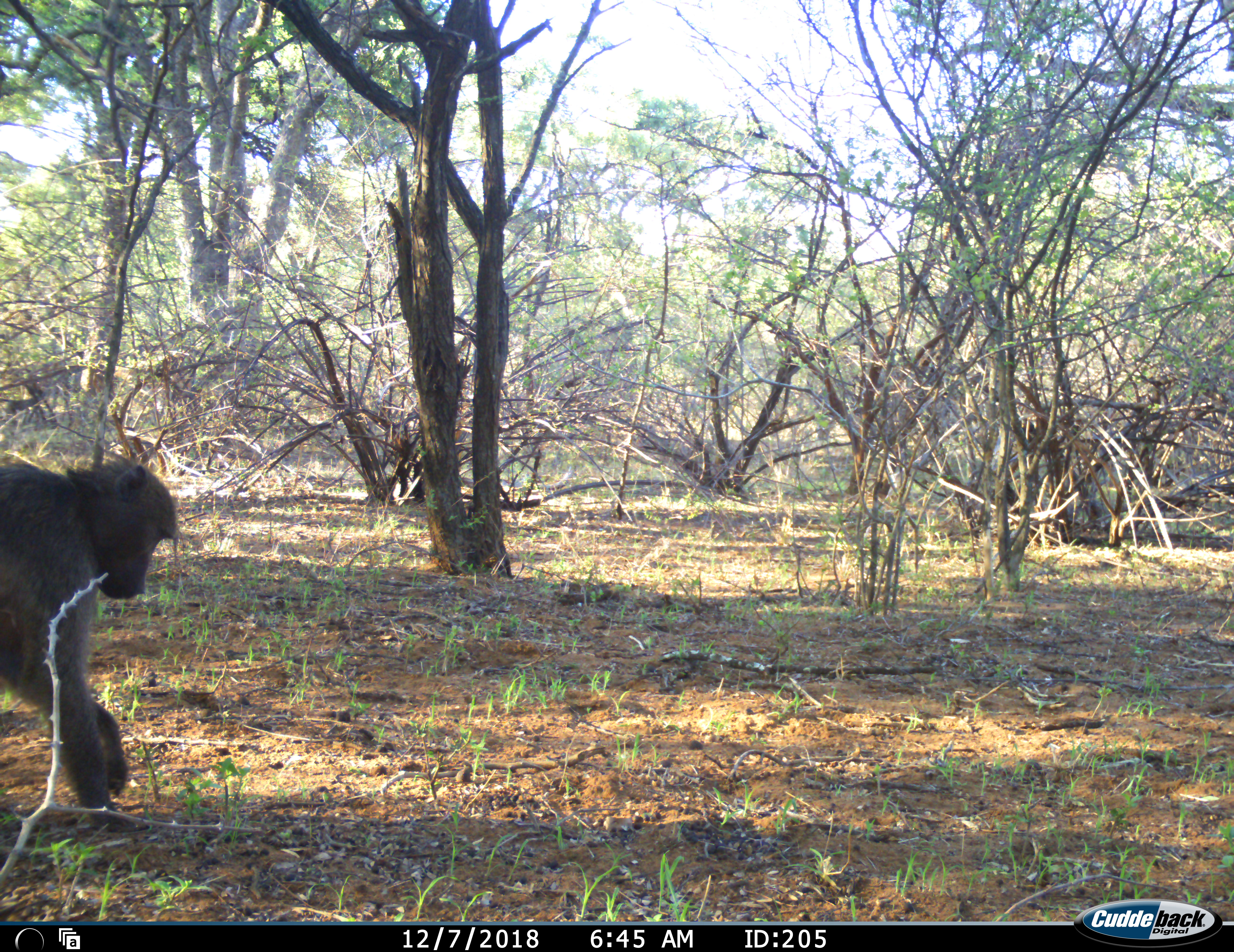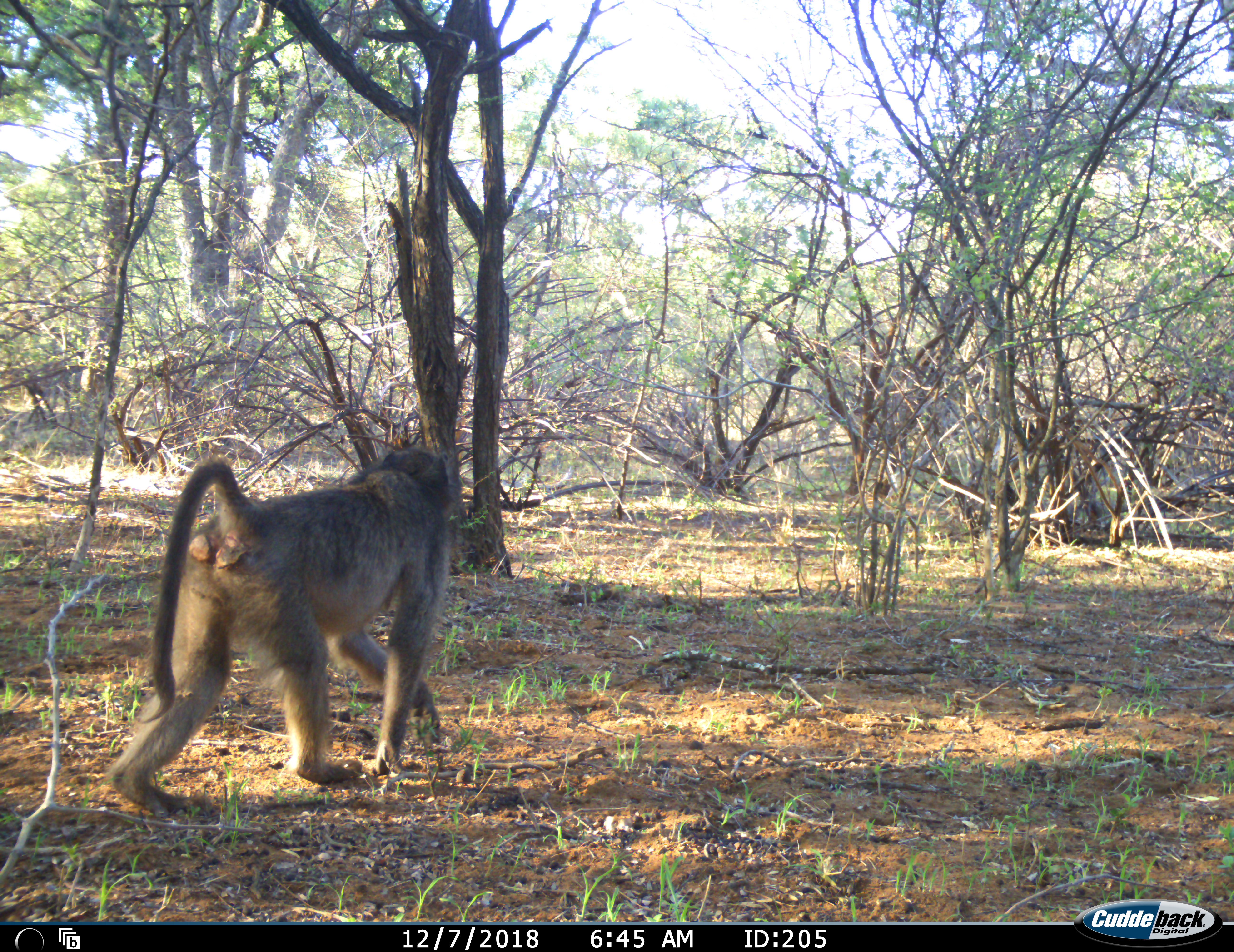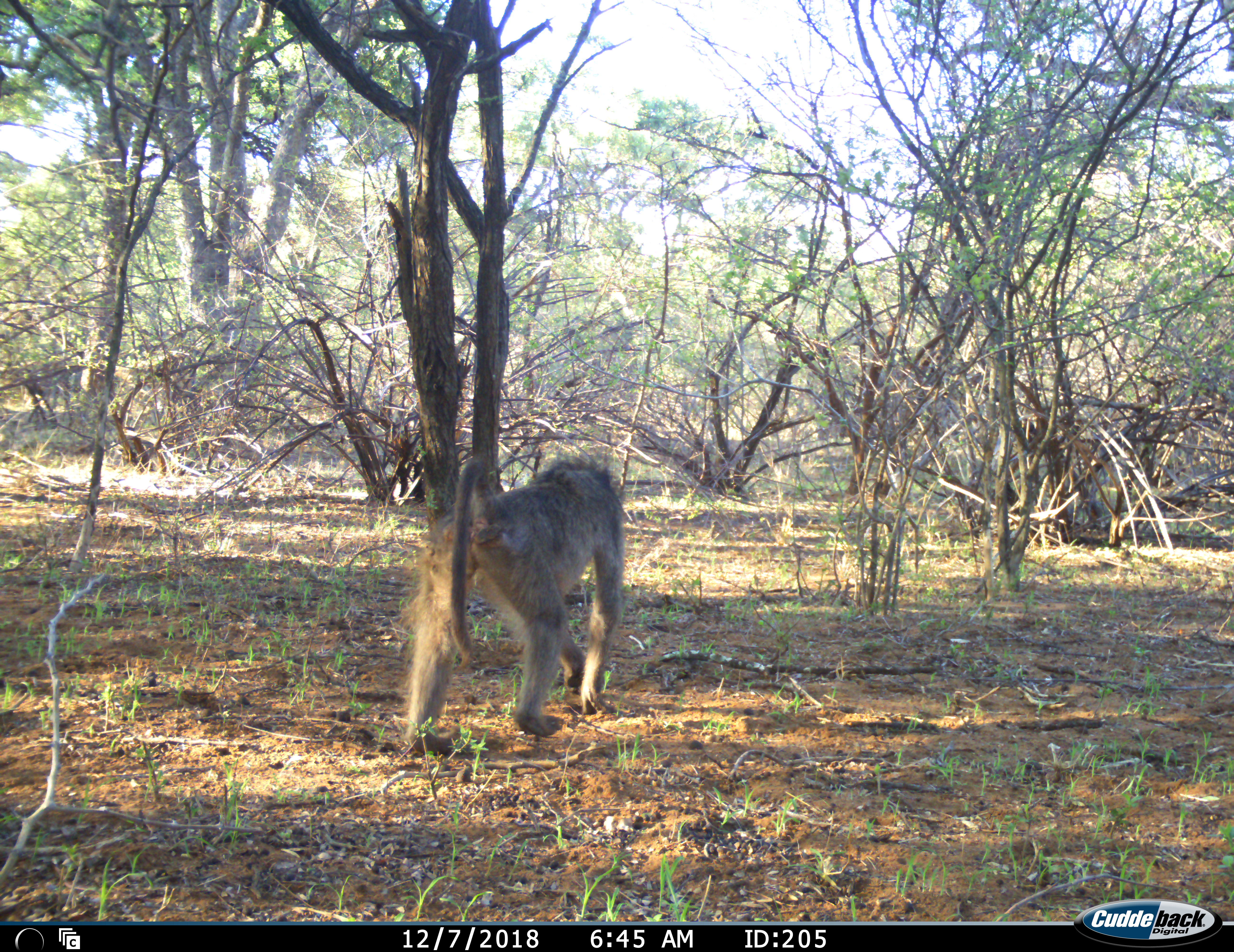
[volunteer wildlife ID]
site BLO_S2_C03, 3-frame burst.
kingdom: Animalia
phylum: Chordata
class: Mammalia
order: Primates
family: Cercopithecidae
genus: Papio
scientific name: Papio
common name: baboon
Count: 1.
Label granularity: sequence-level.